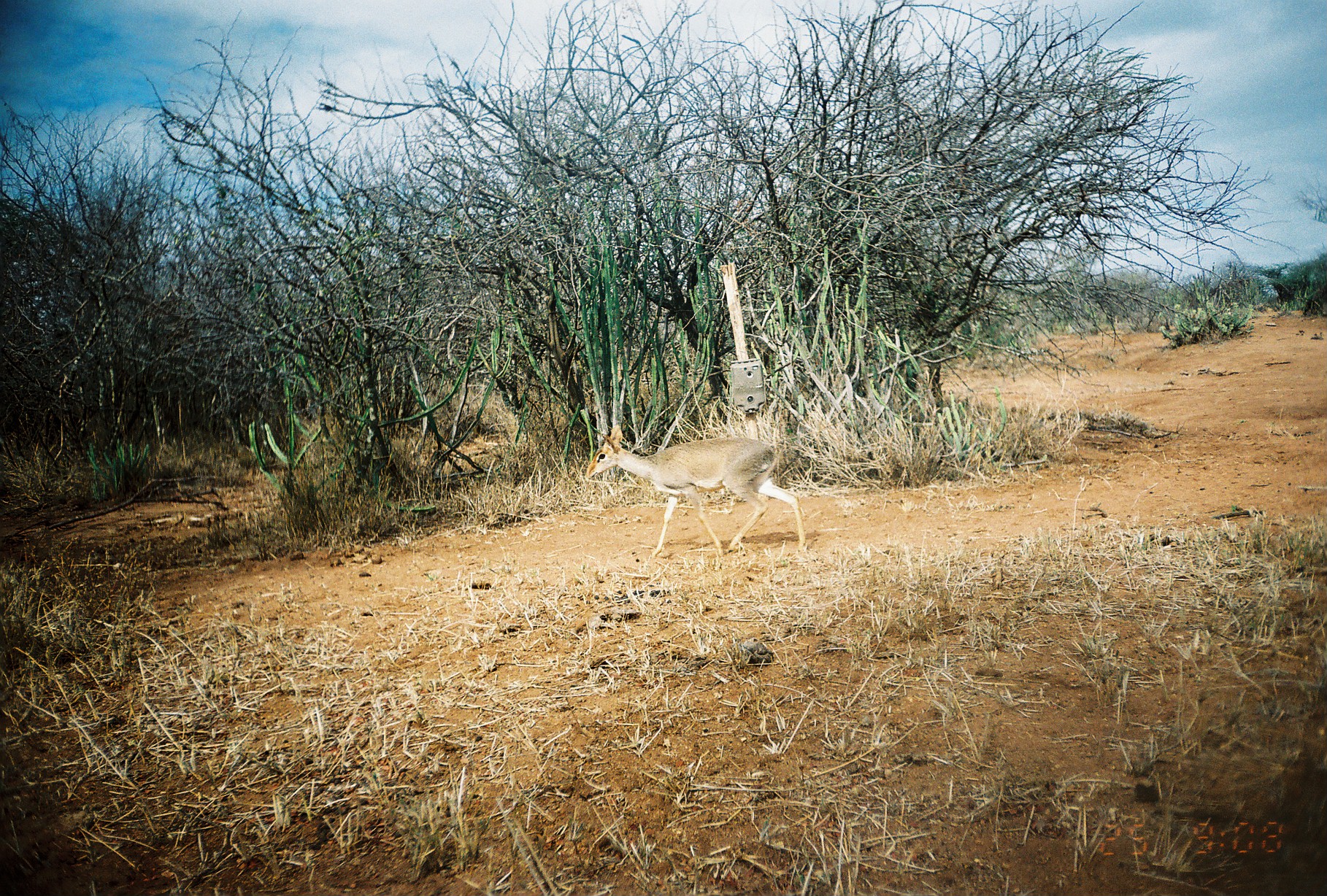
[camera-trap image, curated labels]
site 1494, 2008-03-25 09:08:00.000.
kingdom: Animalia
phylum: Chordata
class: Mammalia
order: Artiodactyla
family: Bovidae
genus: Madoqua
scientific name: Madoqua guentheri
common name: günther's dik-dik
Madoqua guentheri (günther's dik-dik), count 1.